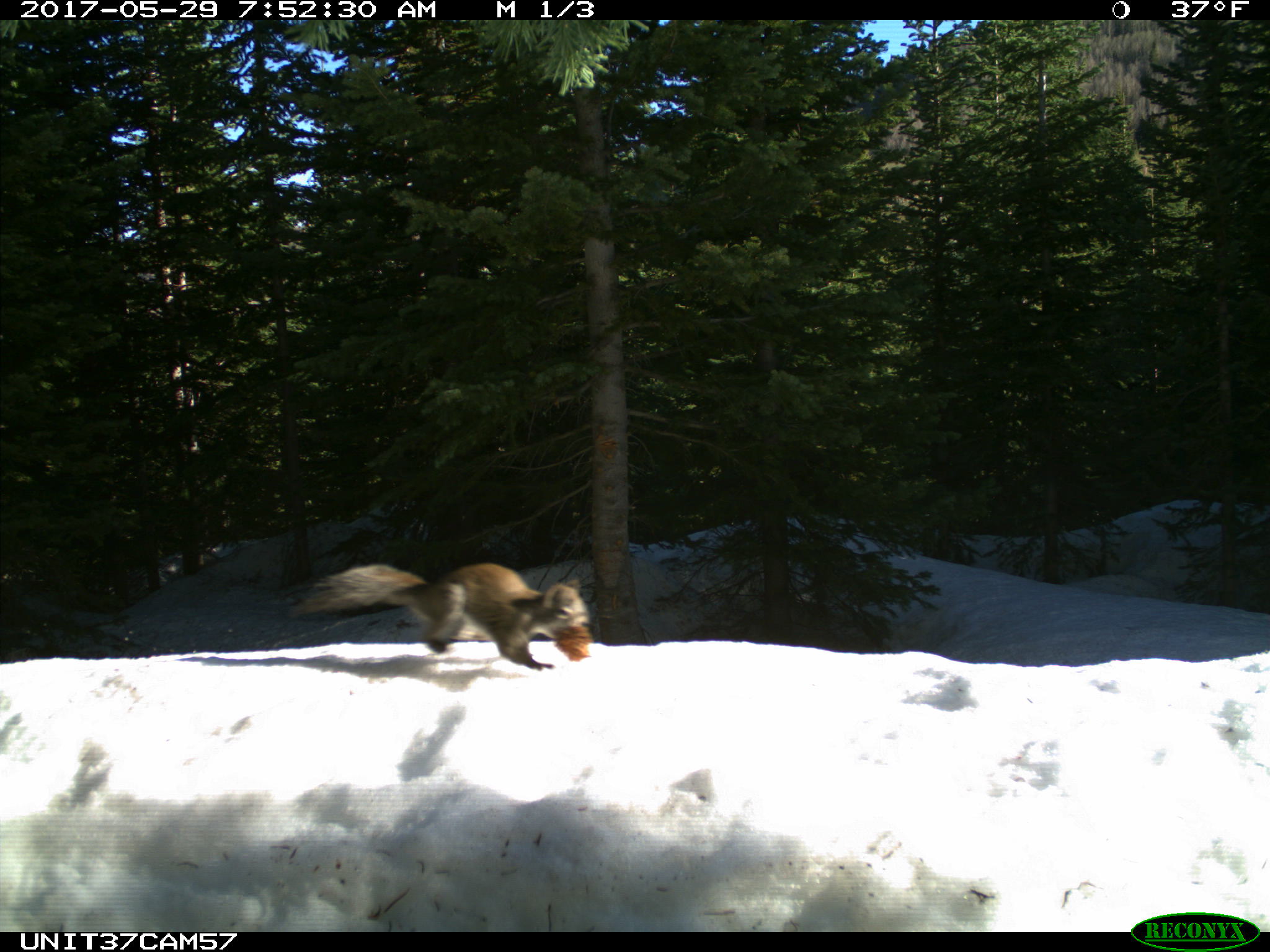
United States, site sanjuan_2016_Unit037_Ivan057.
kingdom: Animalia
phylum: Chordata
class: Mammalia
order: Rodentia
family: Sciuridae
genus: Tamiasciurus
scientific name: Tamiasciurus hudsonicus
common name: american red squirrel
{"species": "Tamiasciurus hudsonicus (american red squirrel)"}